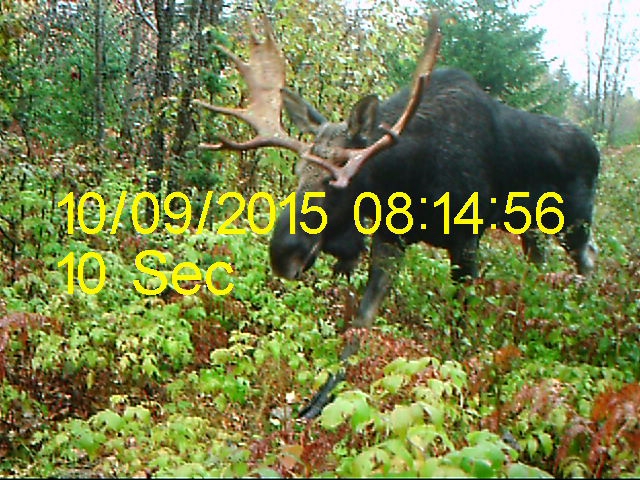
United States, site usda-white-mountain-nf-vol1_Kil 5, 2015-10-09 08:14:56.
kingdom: Animalia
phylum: Chordata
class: Mammalia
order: Artiodactyla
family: Cervidae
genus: Alces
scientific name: Alces alces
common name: moose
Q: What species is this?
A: Moose (Alces alces).